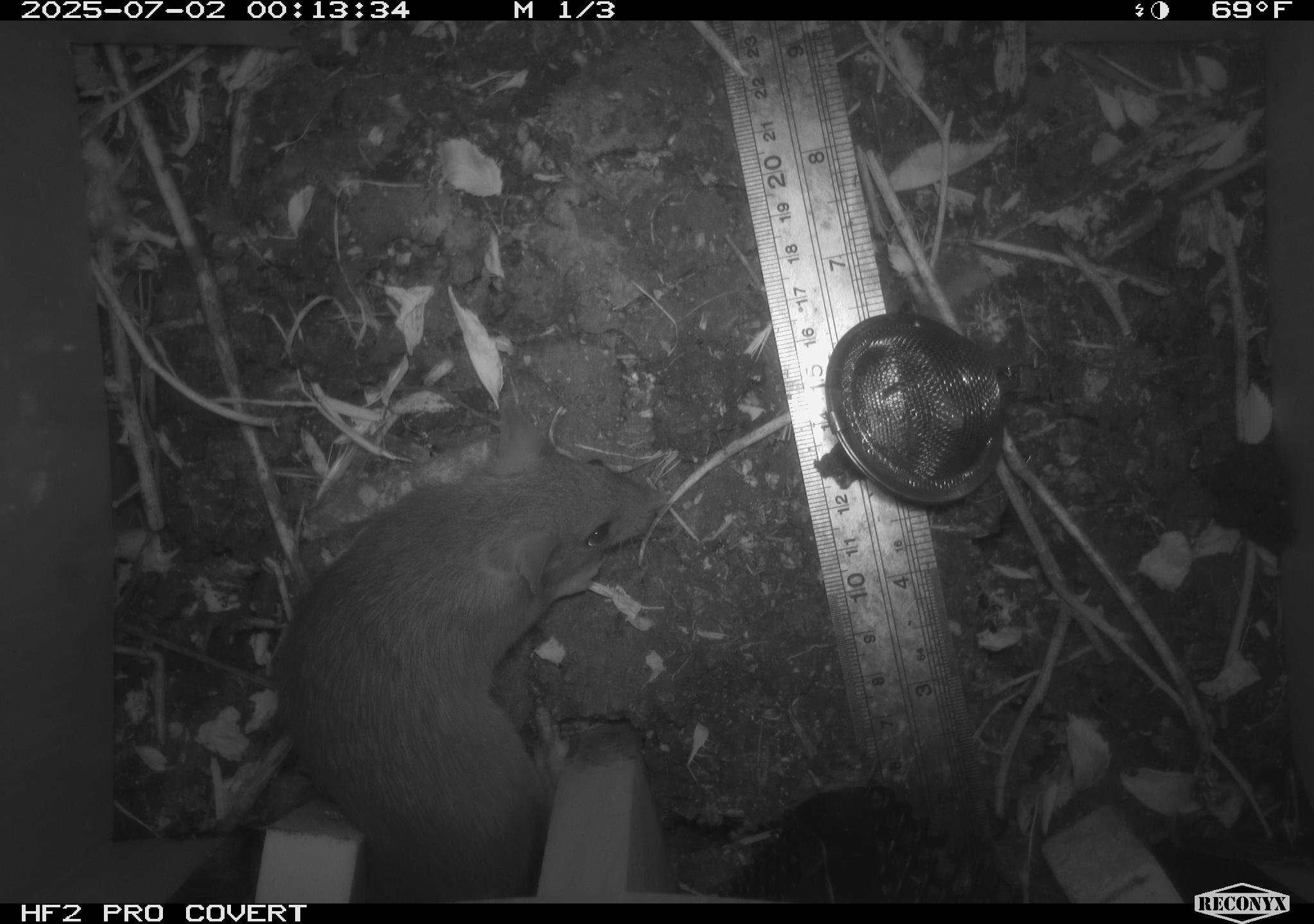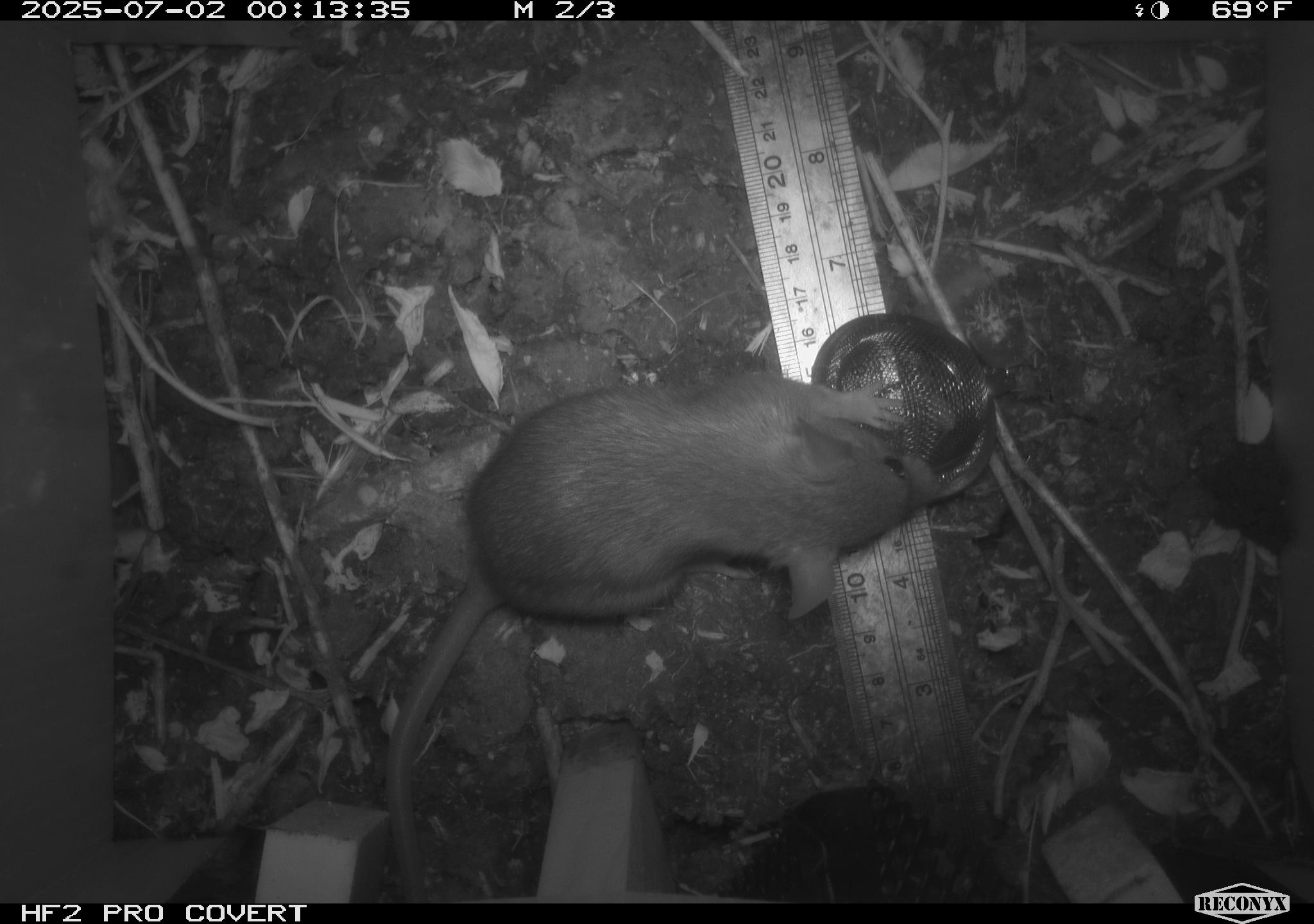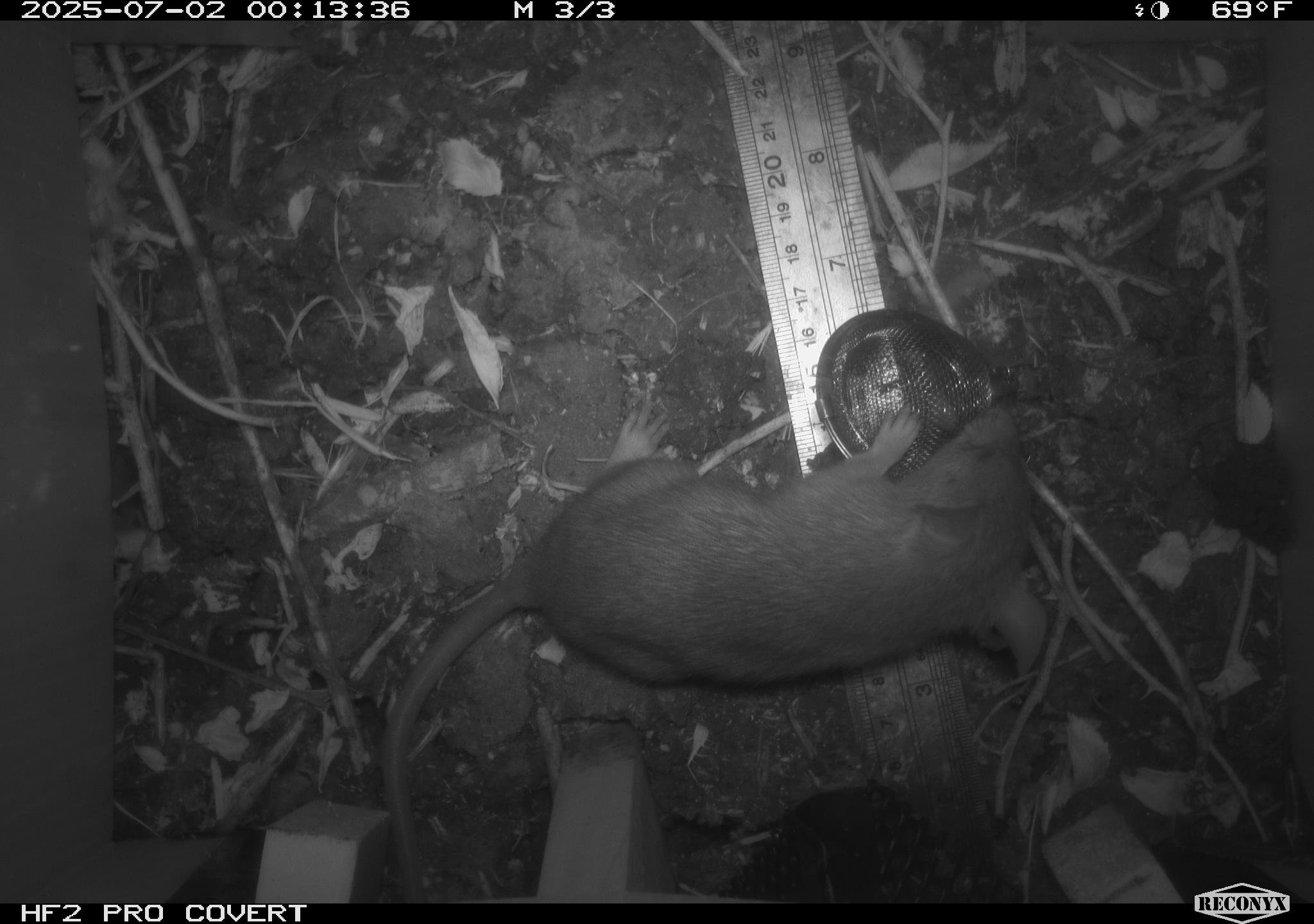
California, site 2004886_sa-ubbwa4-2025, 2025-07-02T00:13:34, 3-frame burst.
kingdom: Animalia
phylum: Chordata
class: Mammalia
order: Rodentia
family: Muridae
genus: Rattus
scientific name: Rattus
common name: rat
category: rattus species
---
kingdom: Animalia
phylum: Chordata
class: Mammalia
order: Rodentia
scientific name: Rodentia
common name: rodent